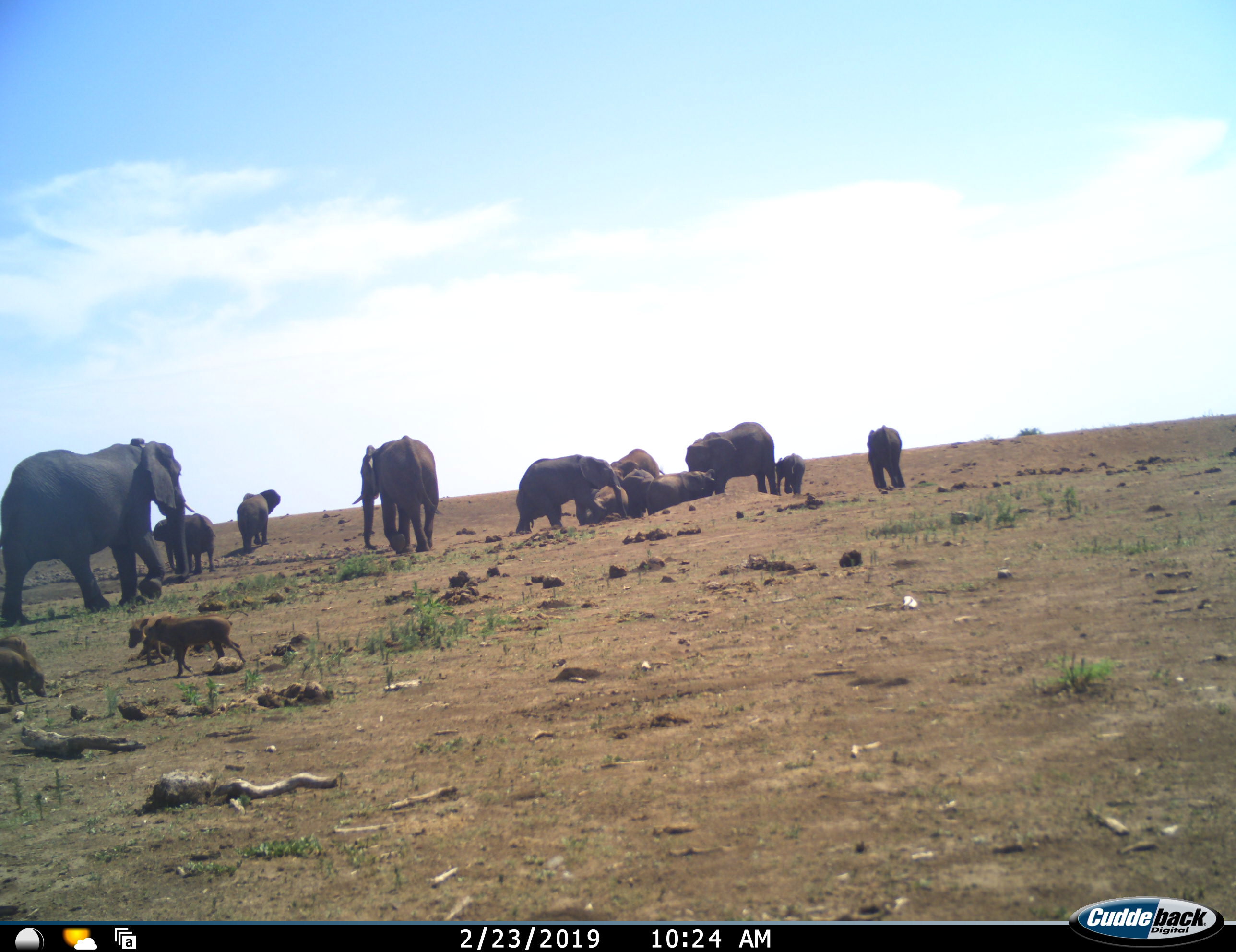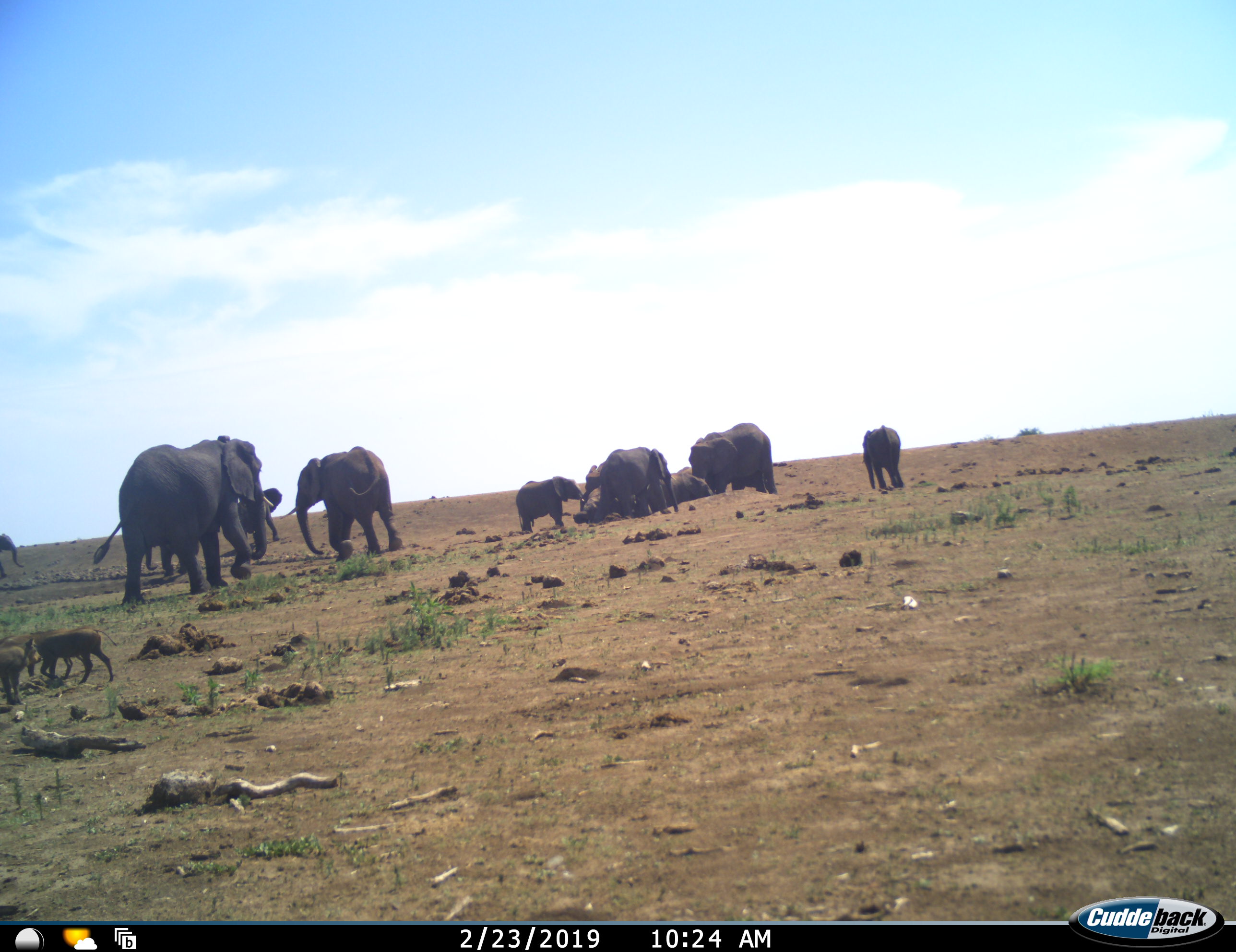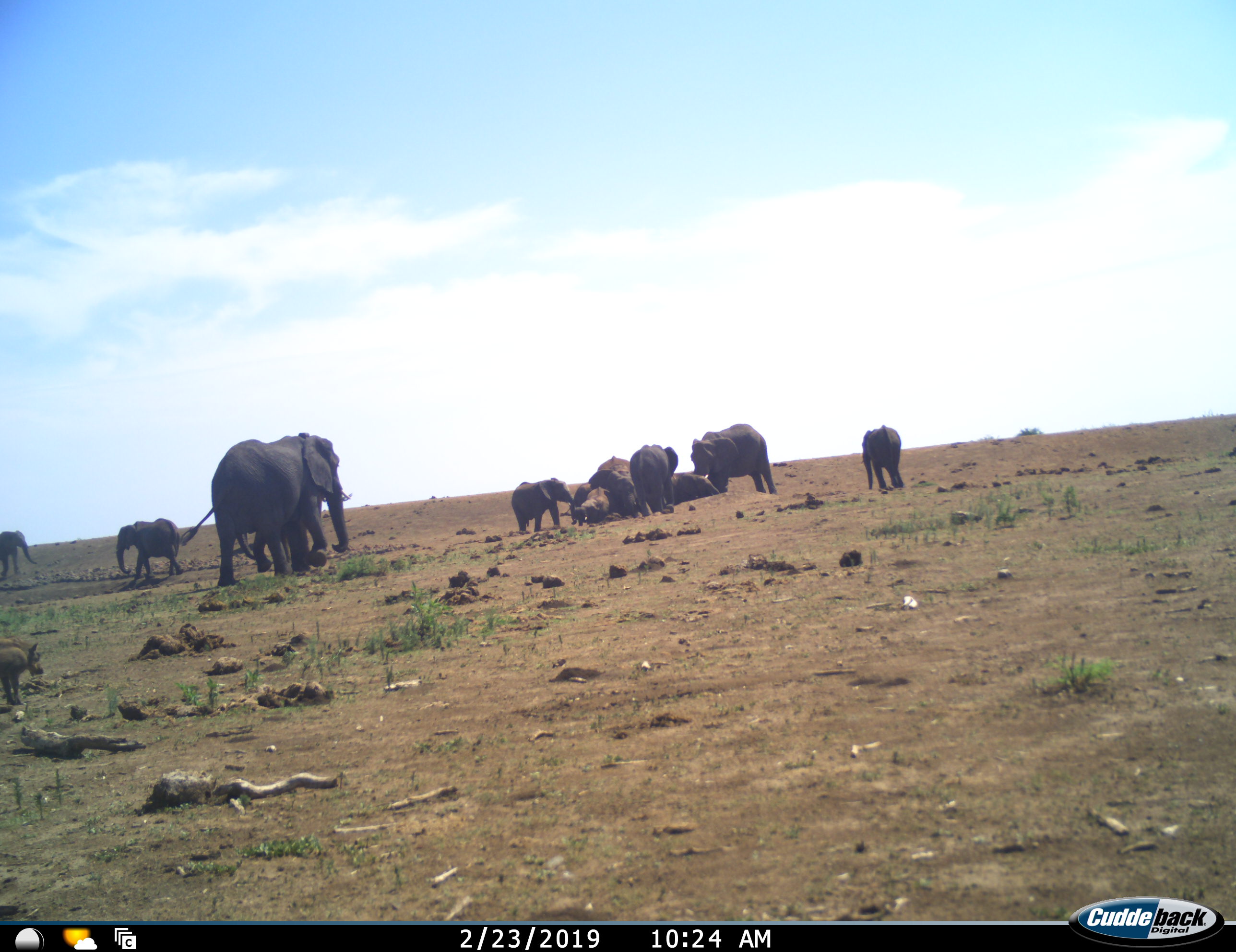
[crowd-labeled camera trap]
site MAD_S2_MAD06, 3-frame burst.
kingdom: Animalia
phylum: Chordata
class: Mammalia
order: Proboscidea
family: Elephantidae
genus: Loxodonta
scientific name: Loxodonta africana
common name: african bush elephant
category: elephant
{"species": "elephant (african bush elephant) (Loxodonta africana)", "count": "11-50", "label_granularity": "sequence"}